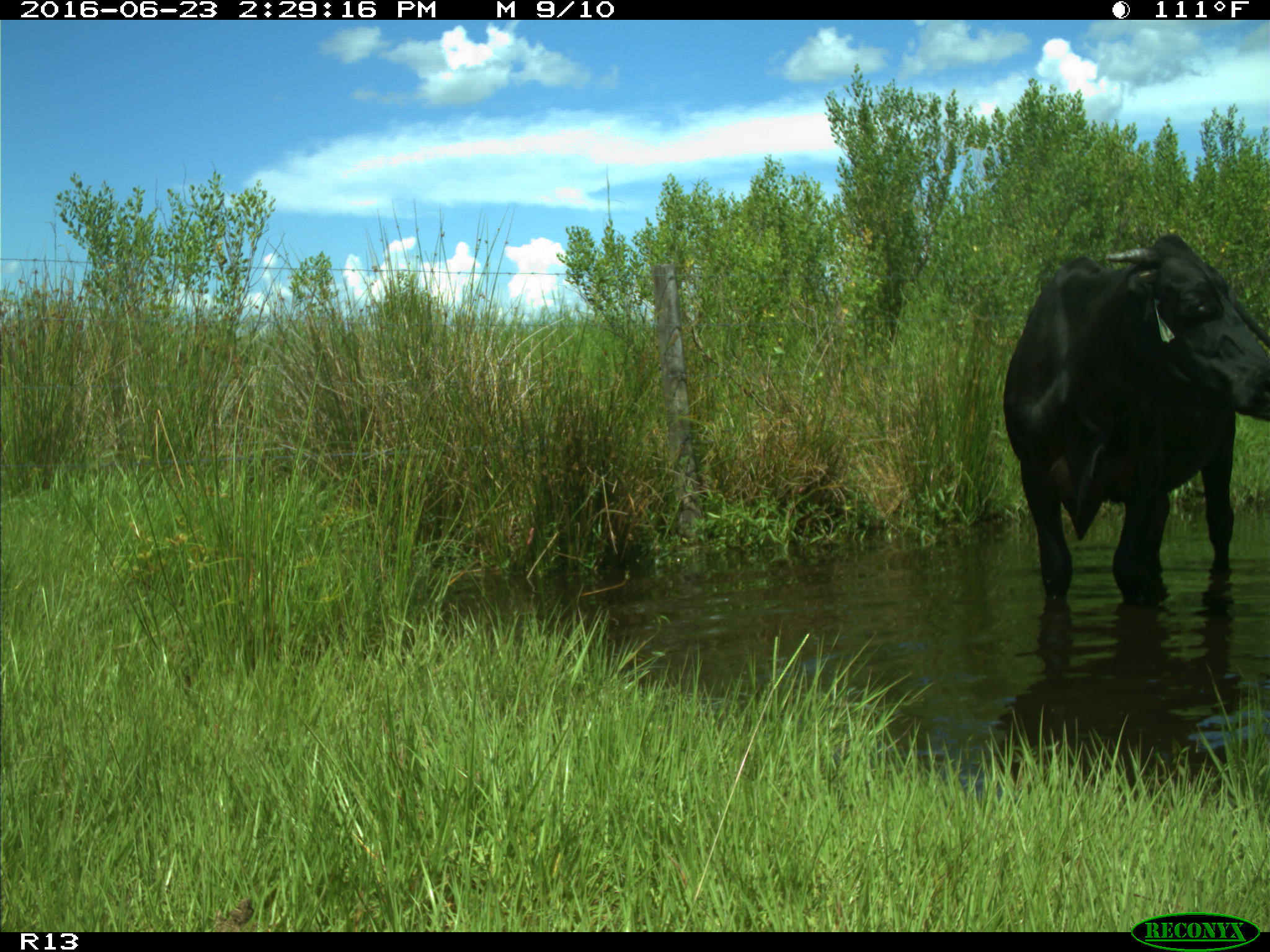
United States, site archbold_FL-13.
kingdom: Animalia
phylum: Chordata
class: Mammalia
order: Artiodactyla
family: Bovidae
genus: Bos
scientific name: Bos taurus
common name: domestic cow